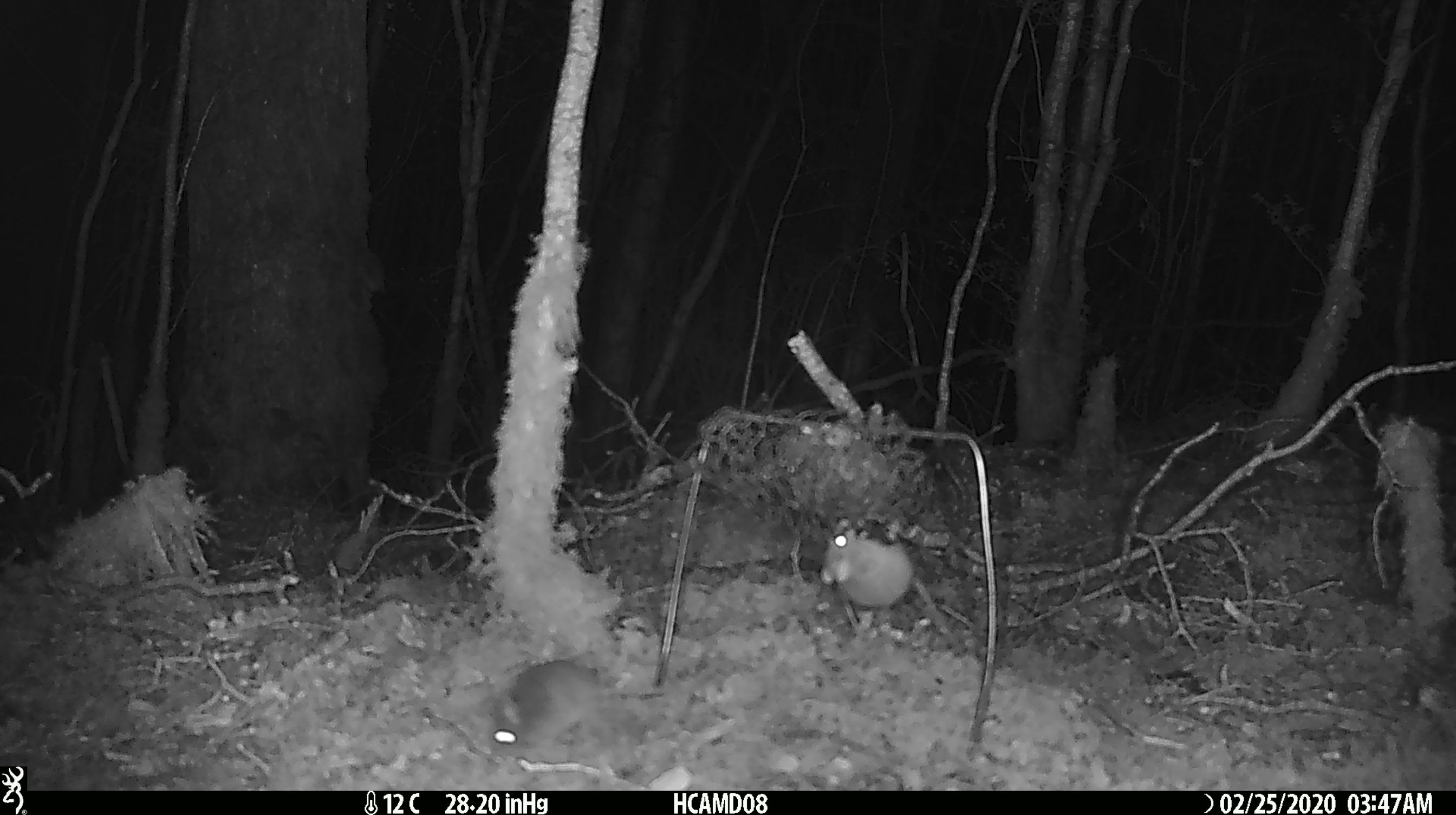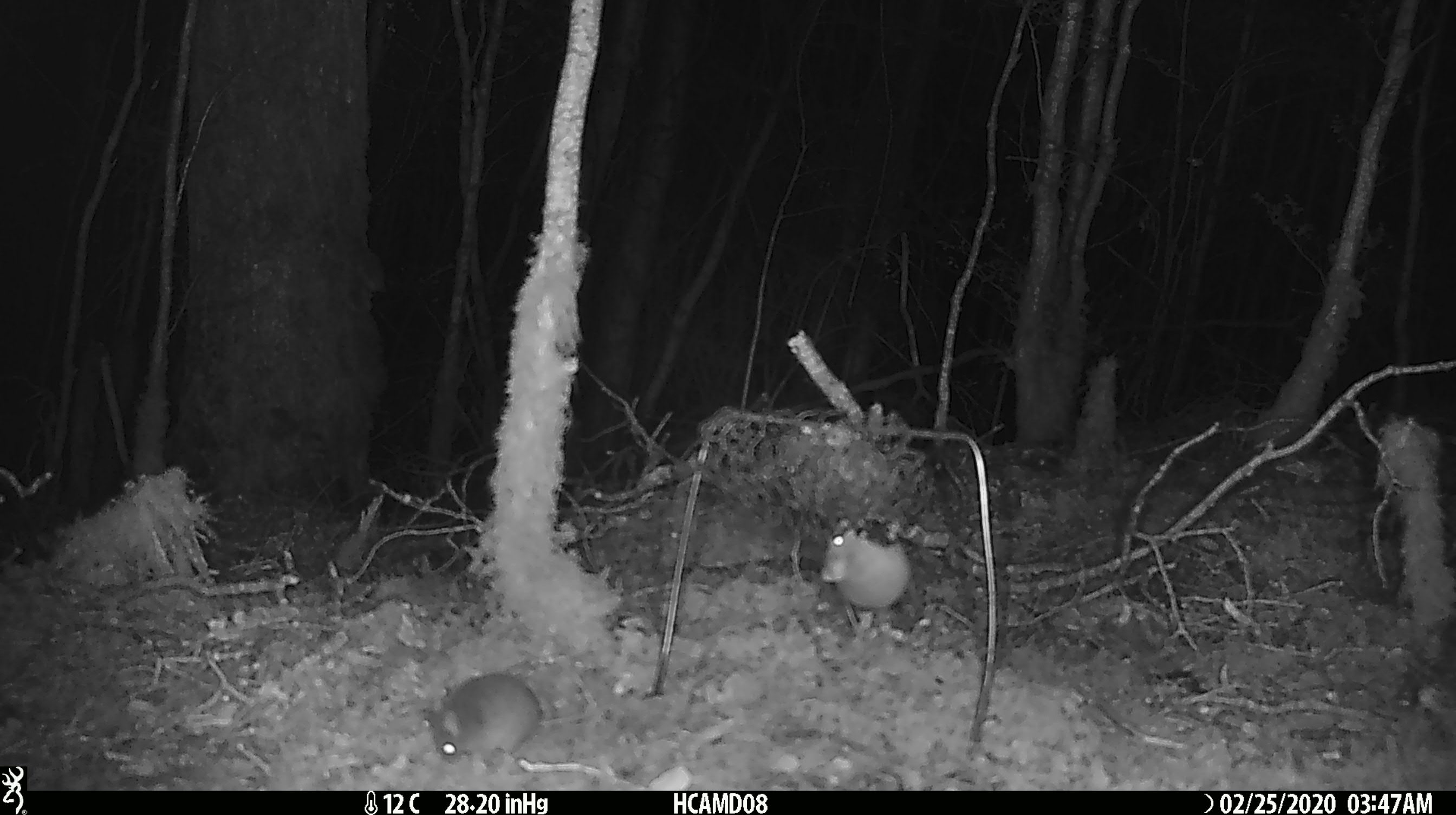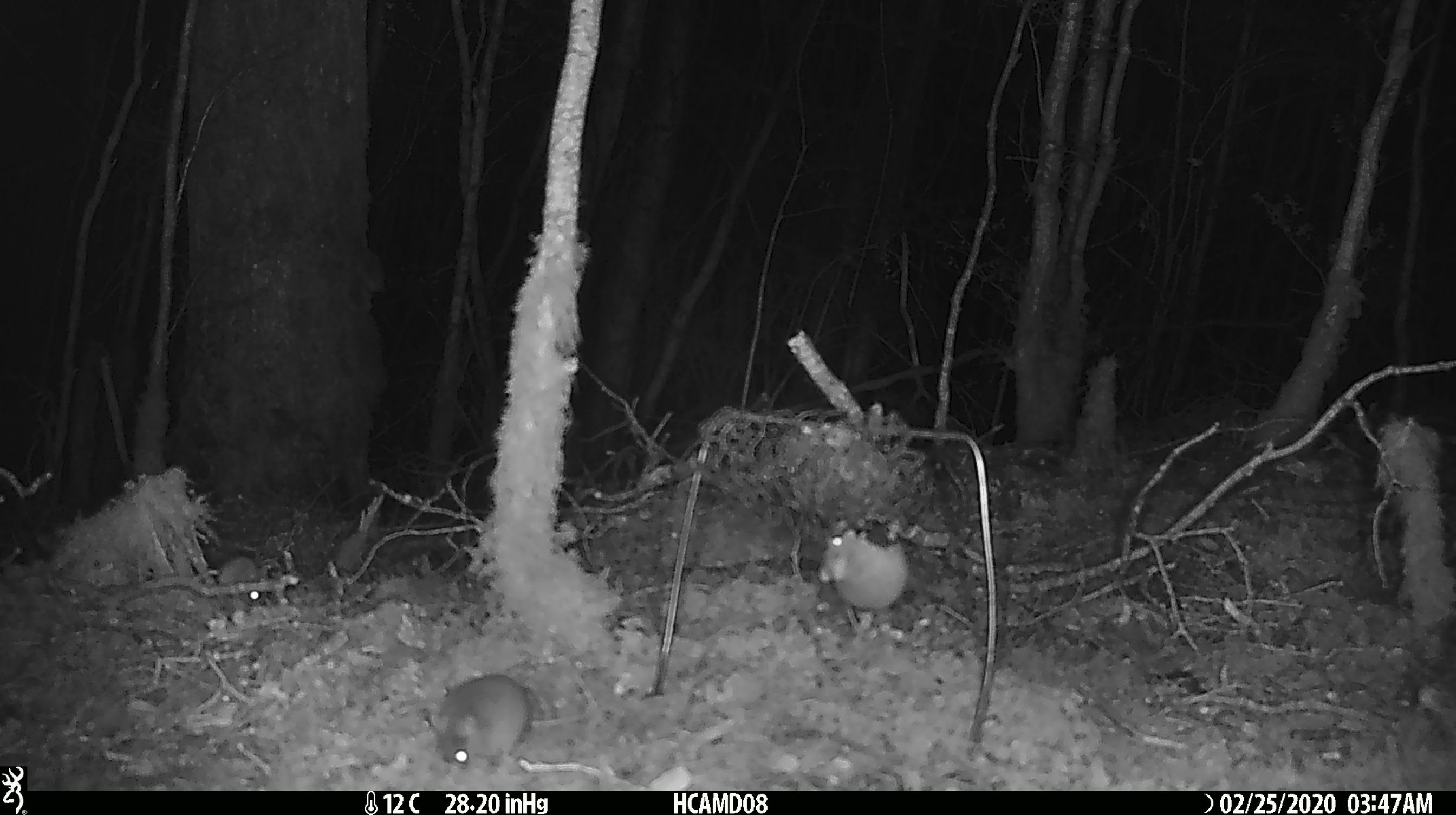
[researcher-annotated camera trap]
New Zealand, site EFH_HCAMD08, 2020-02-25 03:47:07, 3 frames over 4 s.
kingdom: Animalia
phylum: Chordata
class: Mammalia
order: Rodentia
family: Muridae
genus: Mus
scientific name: Mus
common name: mouse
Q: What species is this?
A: Mouse (Mus).